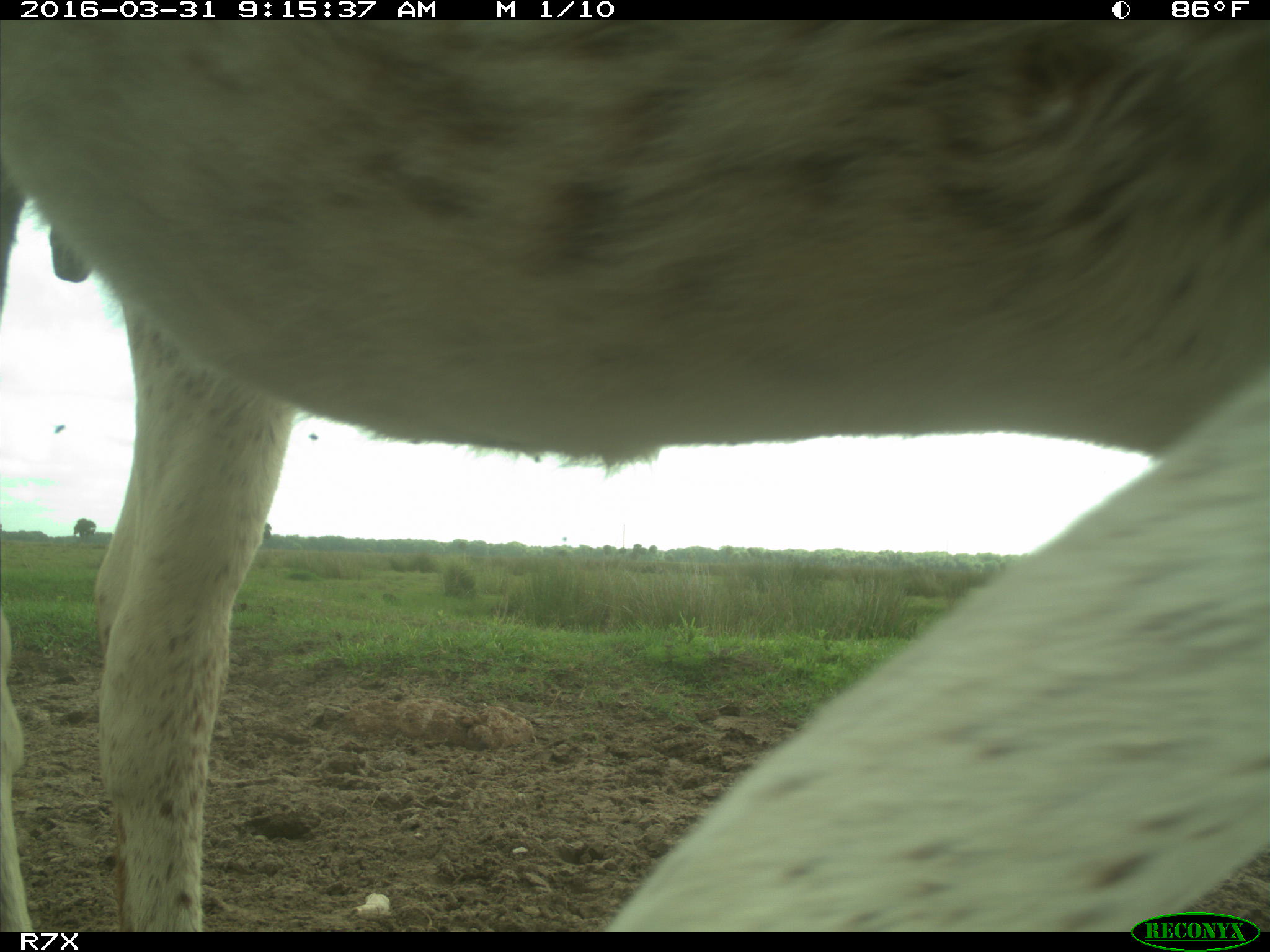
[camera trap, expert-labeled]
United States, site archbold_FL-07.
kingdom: Animalia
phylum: Chordata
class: Mammalia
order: Artiodactyla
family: Bovidae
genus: Bos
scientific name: Bos taurus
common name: domestic cow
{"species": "Bos taurus (domestic cow)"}